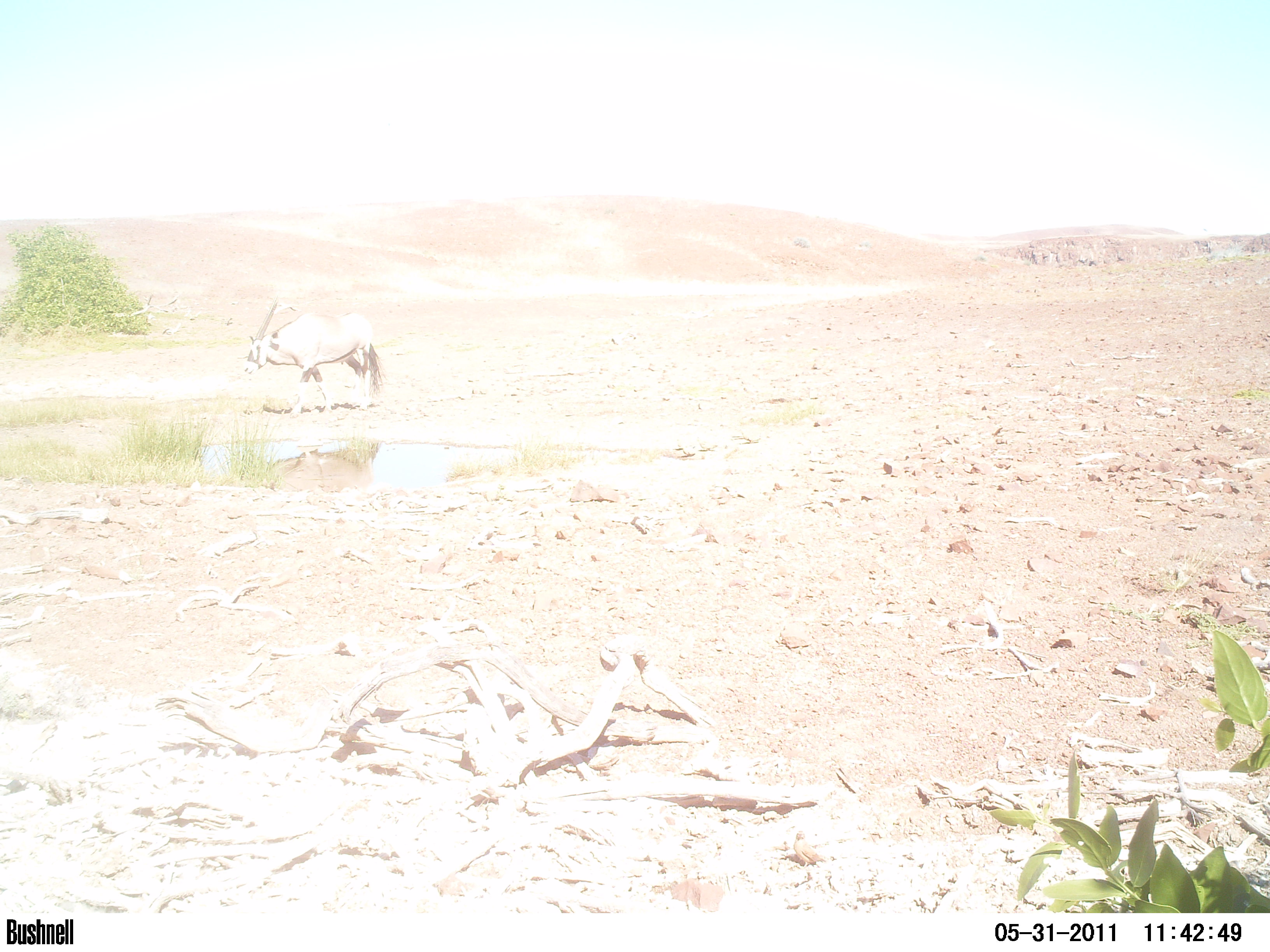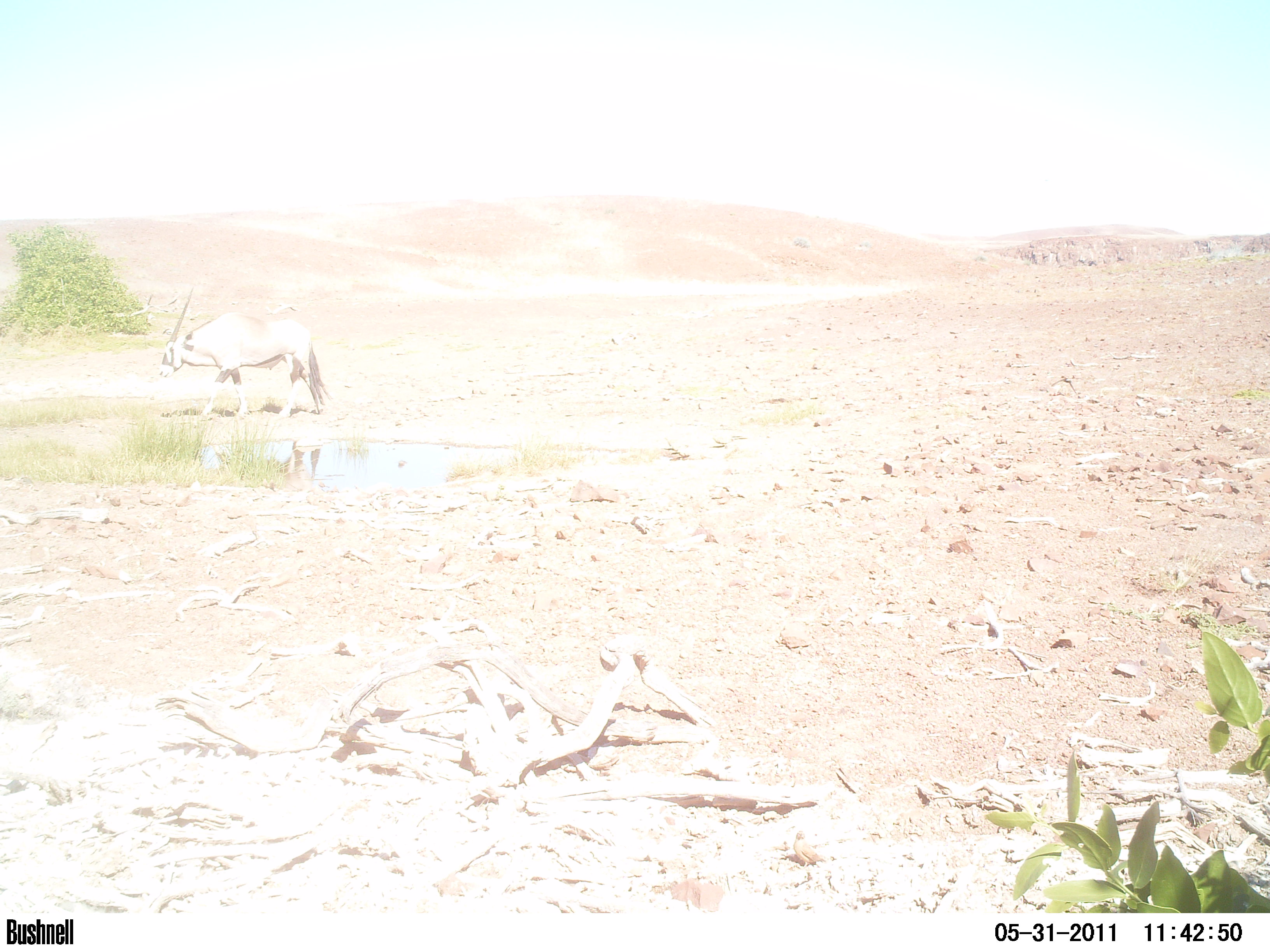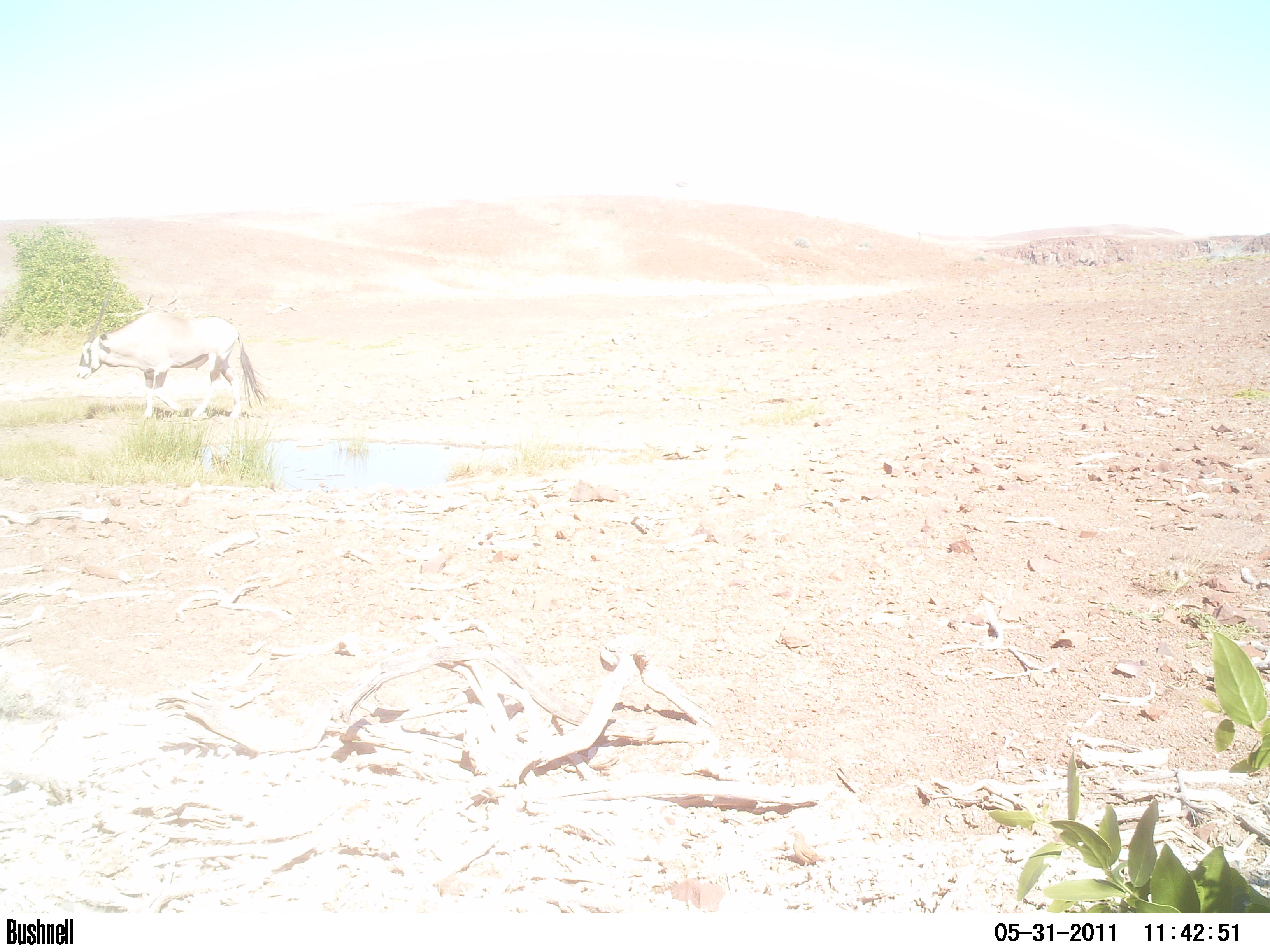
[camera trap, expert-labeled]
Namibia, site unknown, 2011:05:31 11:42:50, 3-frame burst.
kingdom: Animalia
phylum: Chordata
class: Mammalia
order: Artiodactyla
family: Bovidae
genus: Oryx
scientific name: Oryx gazella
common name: gemsbok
Oryx gazella (gemsbok).